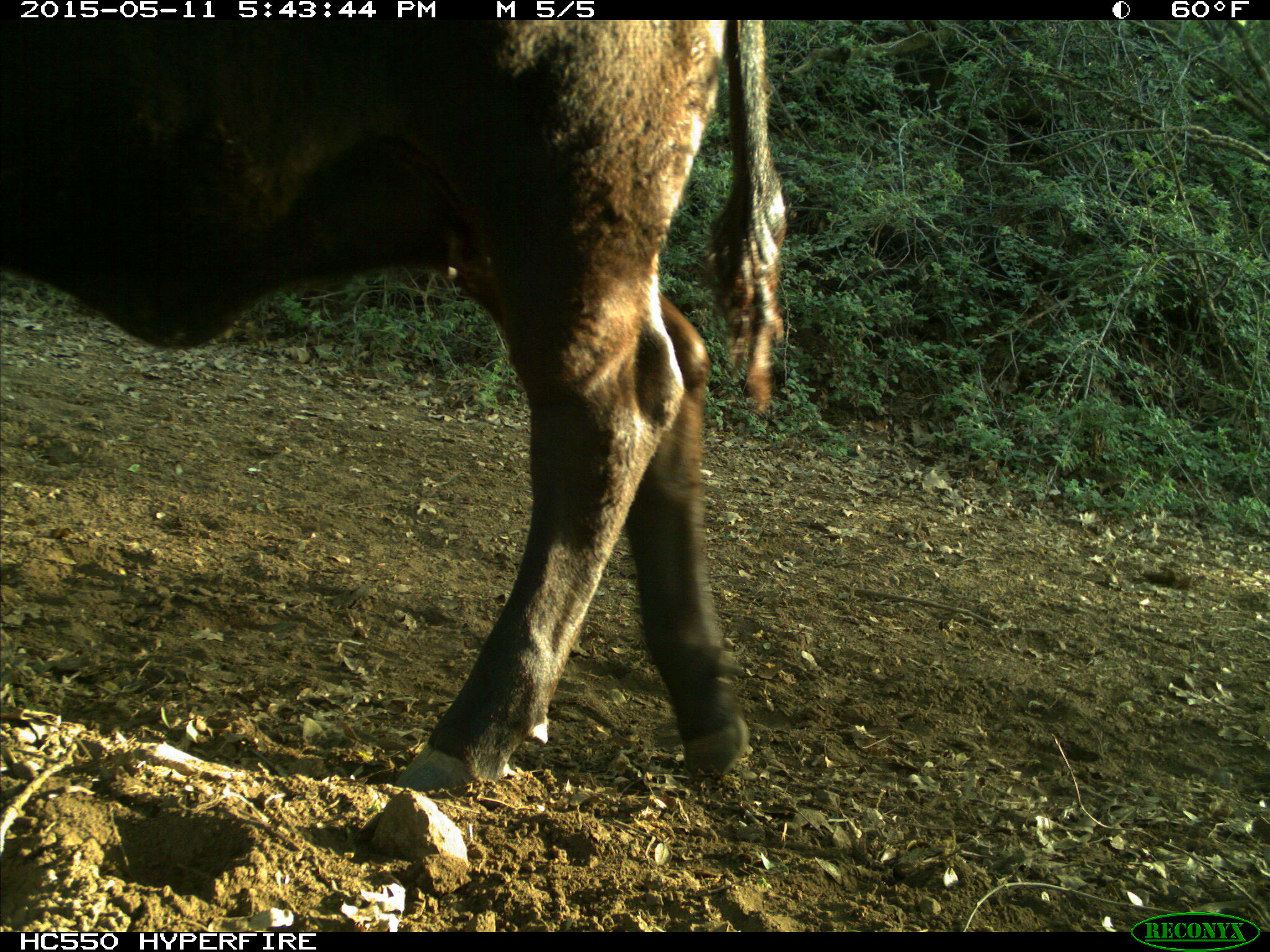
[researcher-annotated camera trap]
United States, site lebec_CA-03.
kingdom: Animalia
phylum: Chordata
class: Mammalia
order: Artiodactyla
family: Bovidae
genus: Bos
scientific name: Bos taurus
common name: domestic cow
Bos taurus (domestic cow).